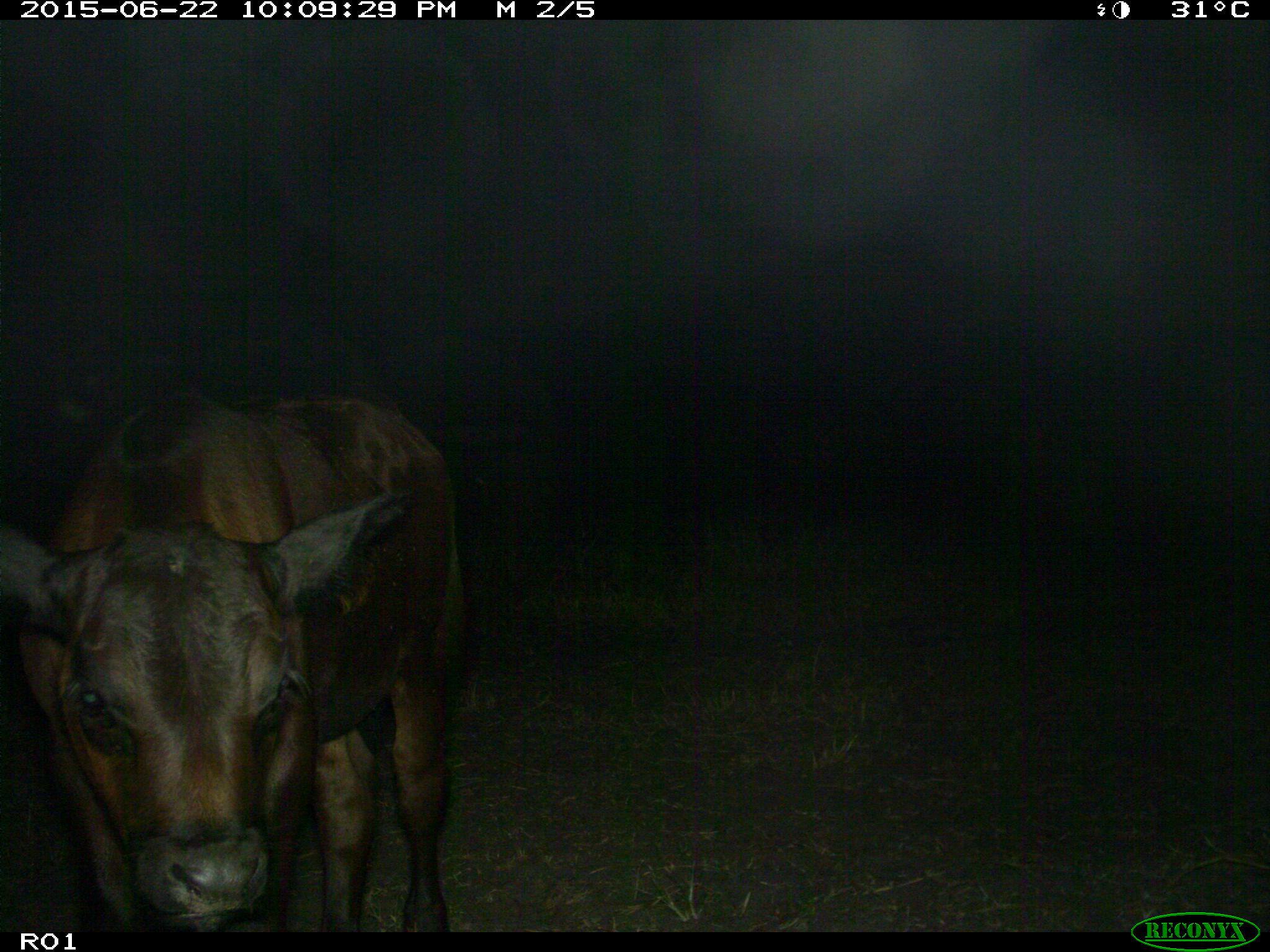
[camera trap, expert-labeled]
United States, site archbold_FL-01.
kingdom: Animalia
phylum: Chordata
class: Mammalia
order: Artiodactyla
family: Bovidae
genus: Bos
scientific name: Bos taurus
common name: domestic cow